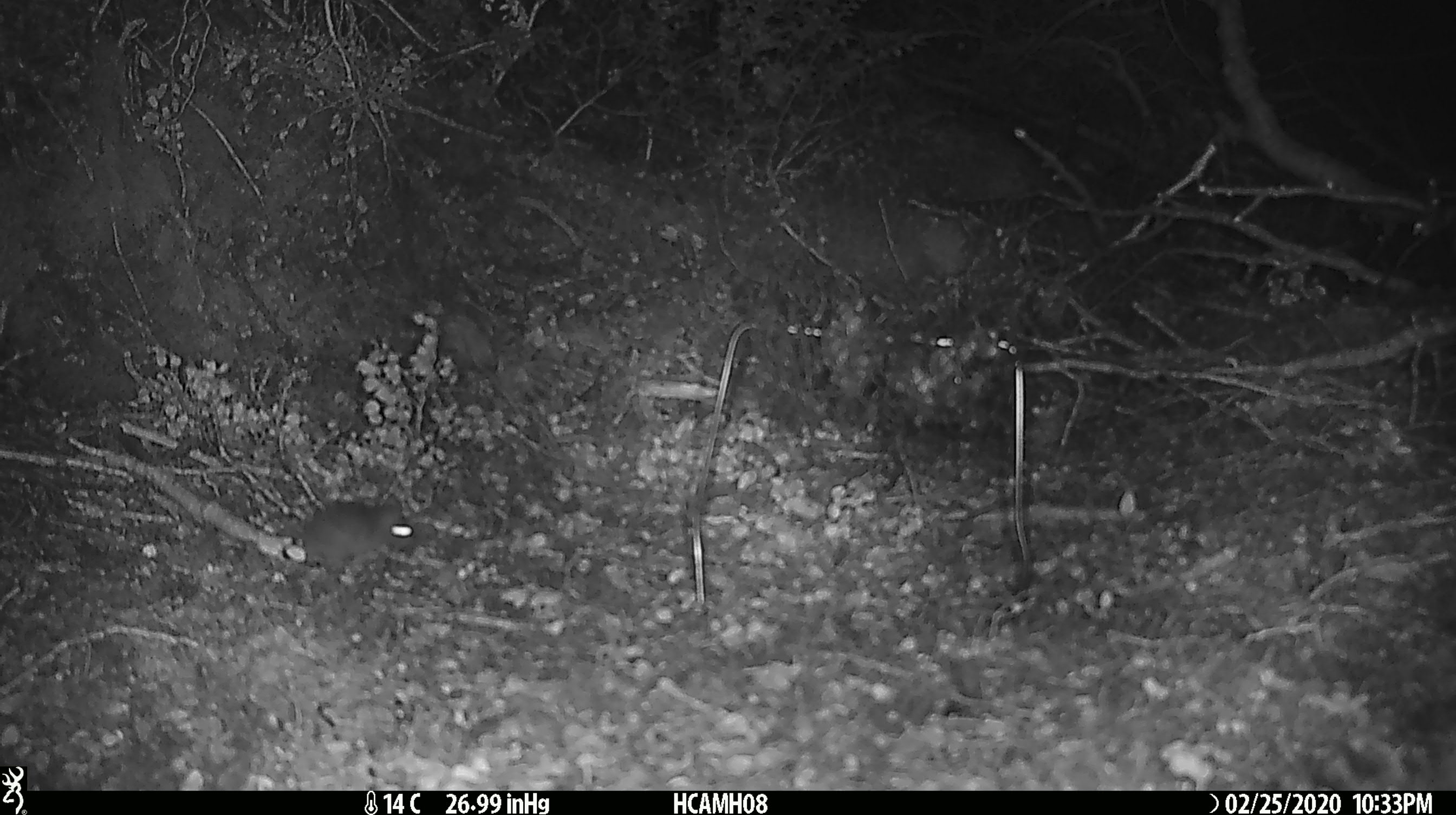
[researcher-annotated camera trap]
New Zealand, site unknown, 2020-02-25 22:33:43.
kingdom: Animalia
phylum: Chordata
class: Mammalia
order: Rodentia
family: Muridae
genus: Mus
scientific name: Mus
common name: mouse